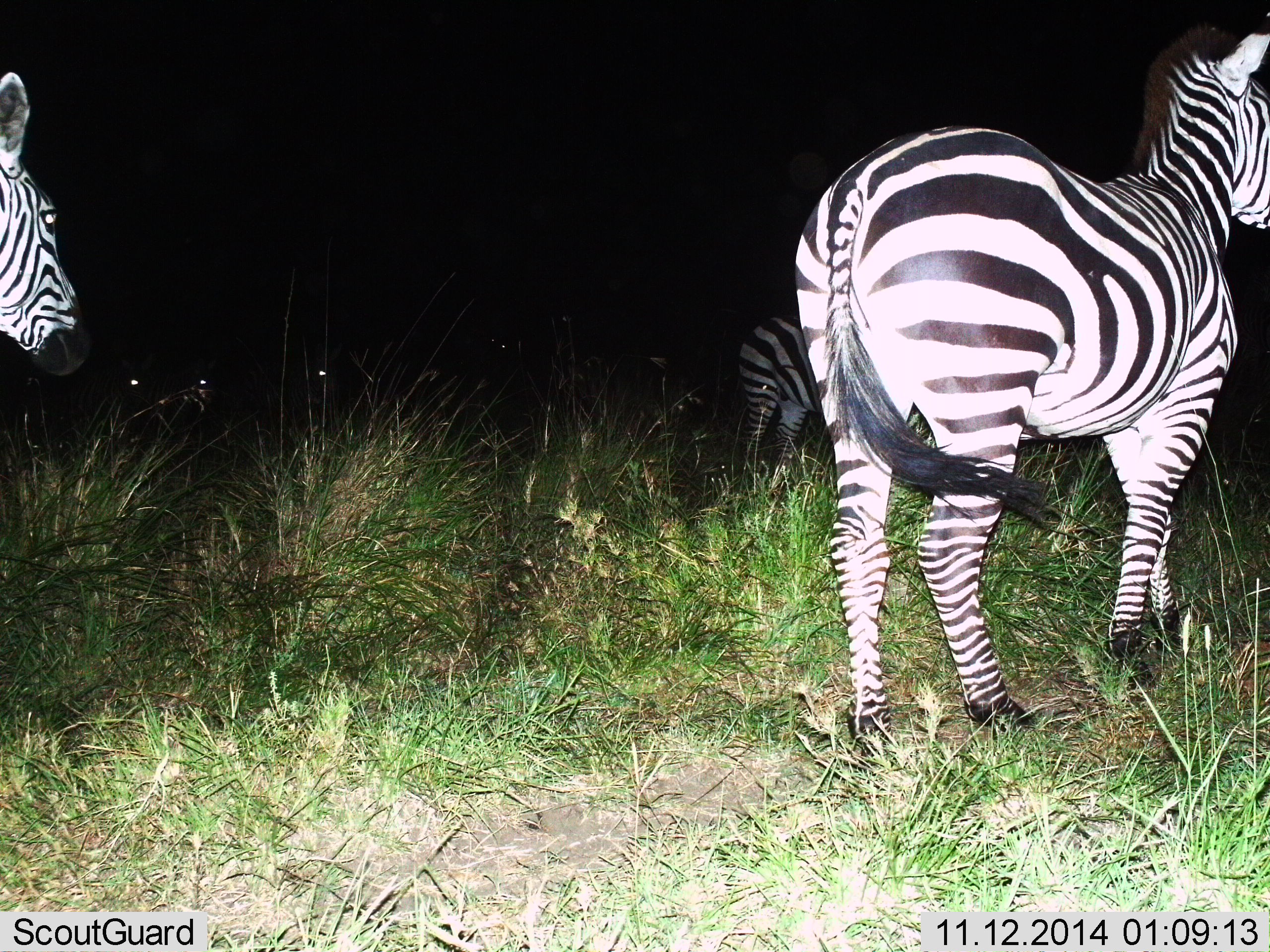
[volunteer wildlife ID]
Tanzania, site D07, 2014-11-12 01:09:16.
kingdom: Animalia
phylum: Chordata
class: Mammalia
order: Perissodactyla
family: Equidae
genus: Equus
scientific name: Equus quagga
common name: plains zebra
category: zebra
Zebra (plains zebra) (Equus quagga), count 3. Behavior (volunteer vote fractions): standing 80%, resting 10%, moving 50%, interacting 0%. Young present (vote fraction): 0%. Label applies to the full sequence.